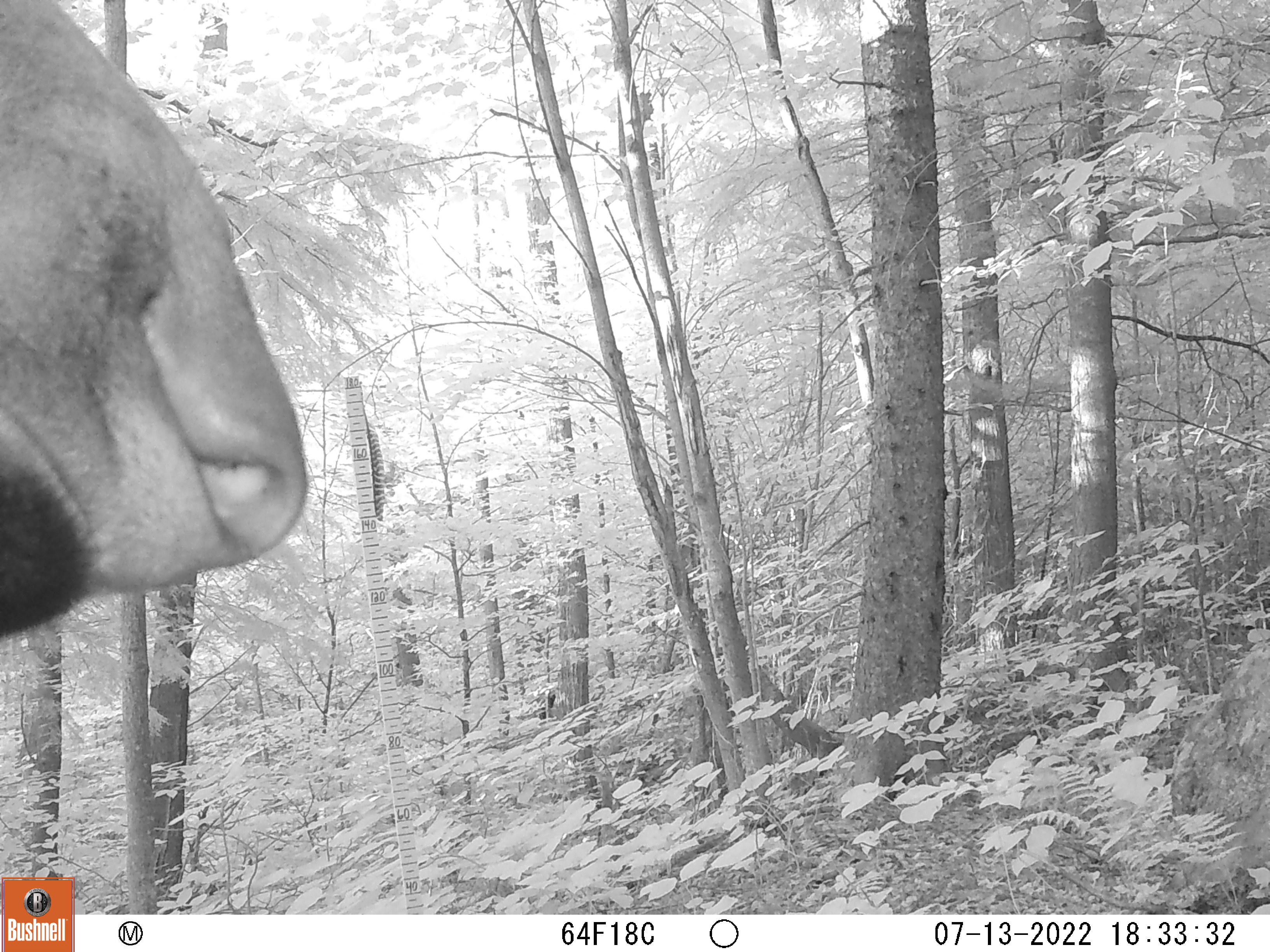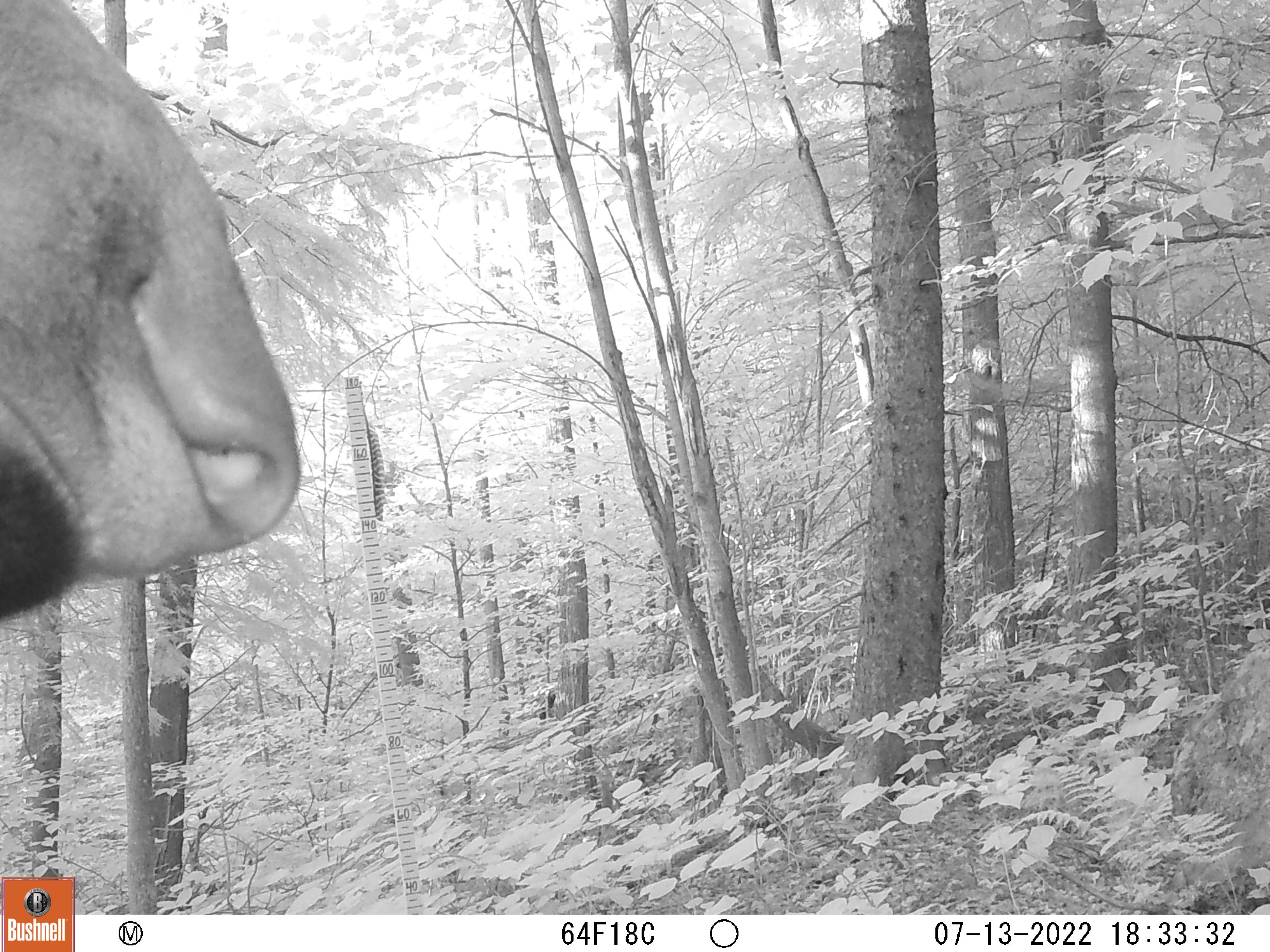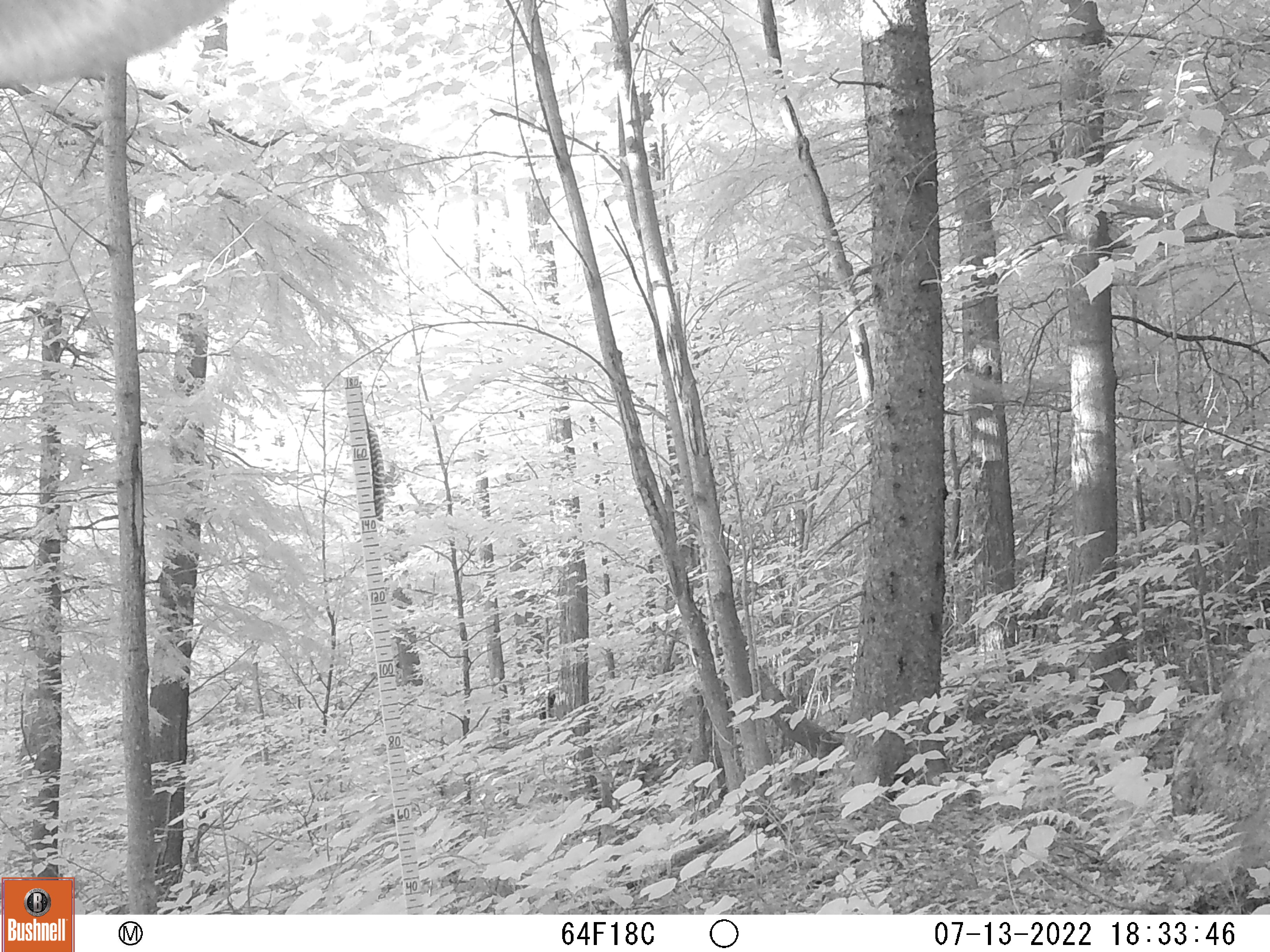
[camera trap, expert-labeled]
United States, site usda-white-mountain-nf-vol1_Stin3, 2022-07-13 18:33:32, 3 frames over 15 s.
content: unidentified animal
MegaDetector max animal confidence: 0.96